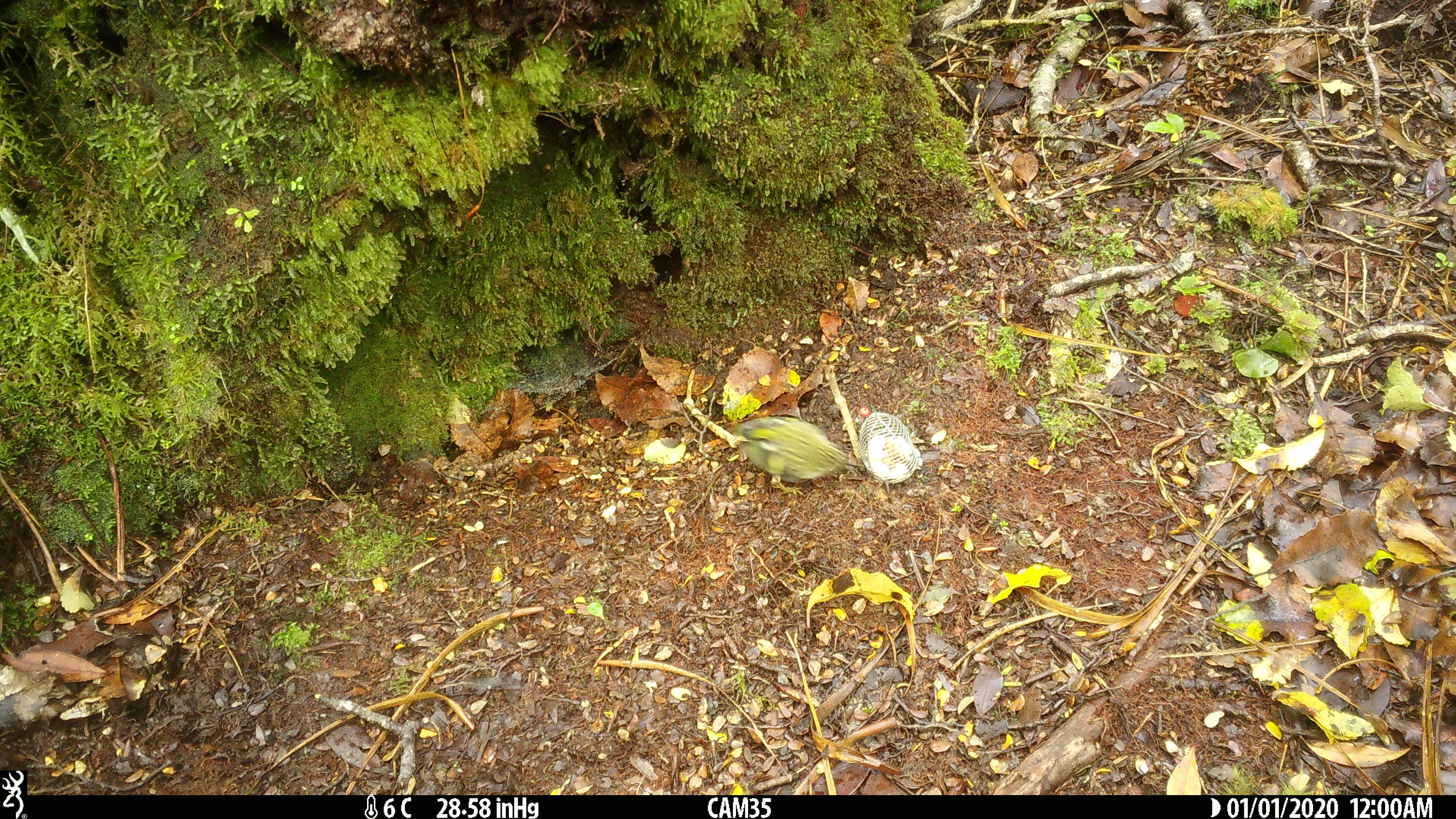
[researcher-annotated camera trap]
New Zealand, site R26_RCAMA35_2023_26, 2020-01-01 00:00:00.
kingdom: Animalia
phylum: Chordata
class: Aves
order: Passeriformes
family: Acanthisittidae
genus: Acanthisitta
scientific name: Acanthisitta chloris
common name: rifleman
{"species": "rifleman (Acanthisitta chloris)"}